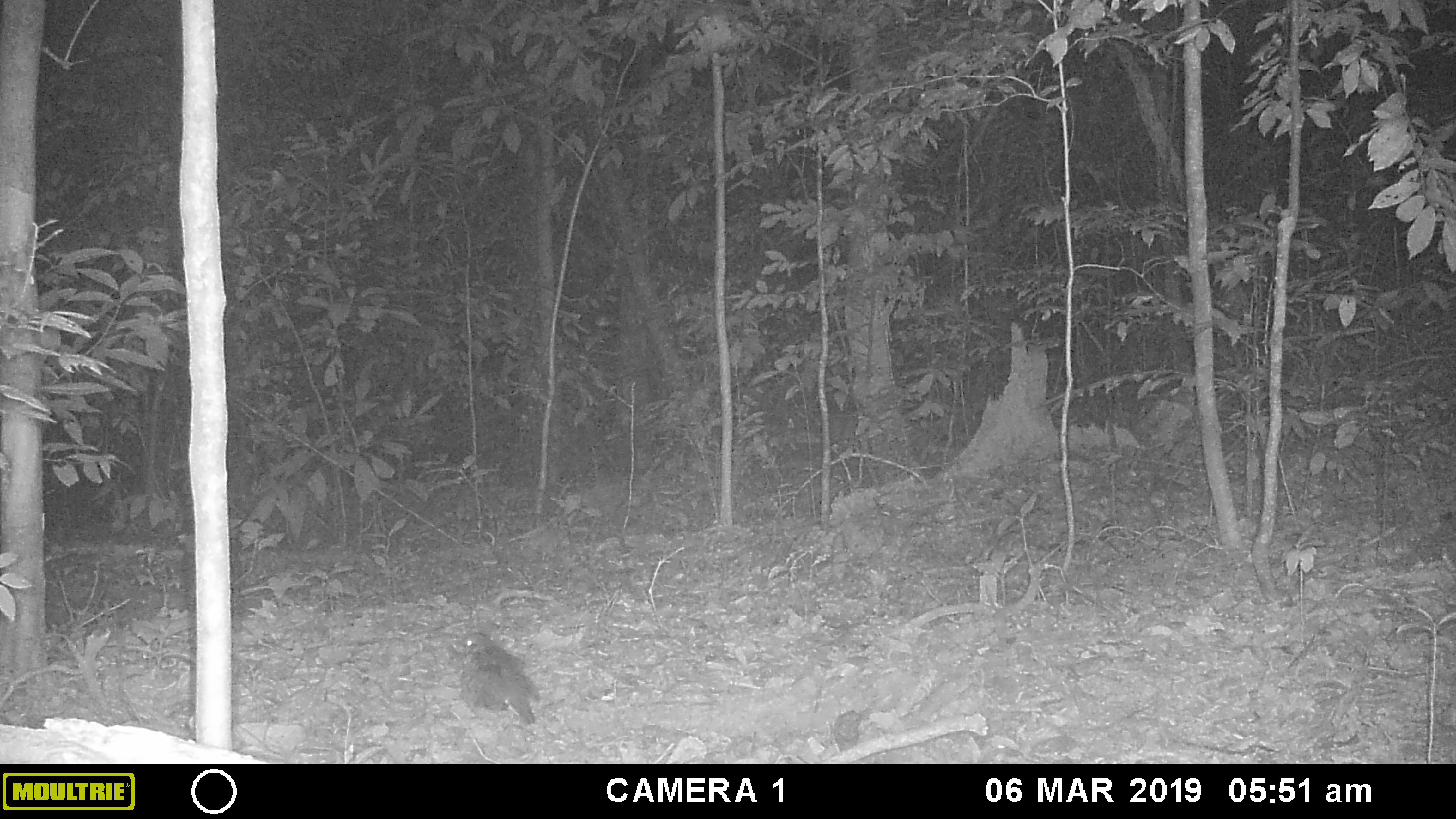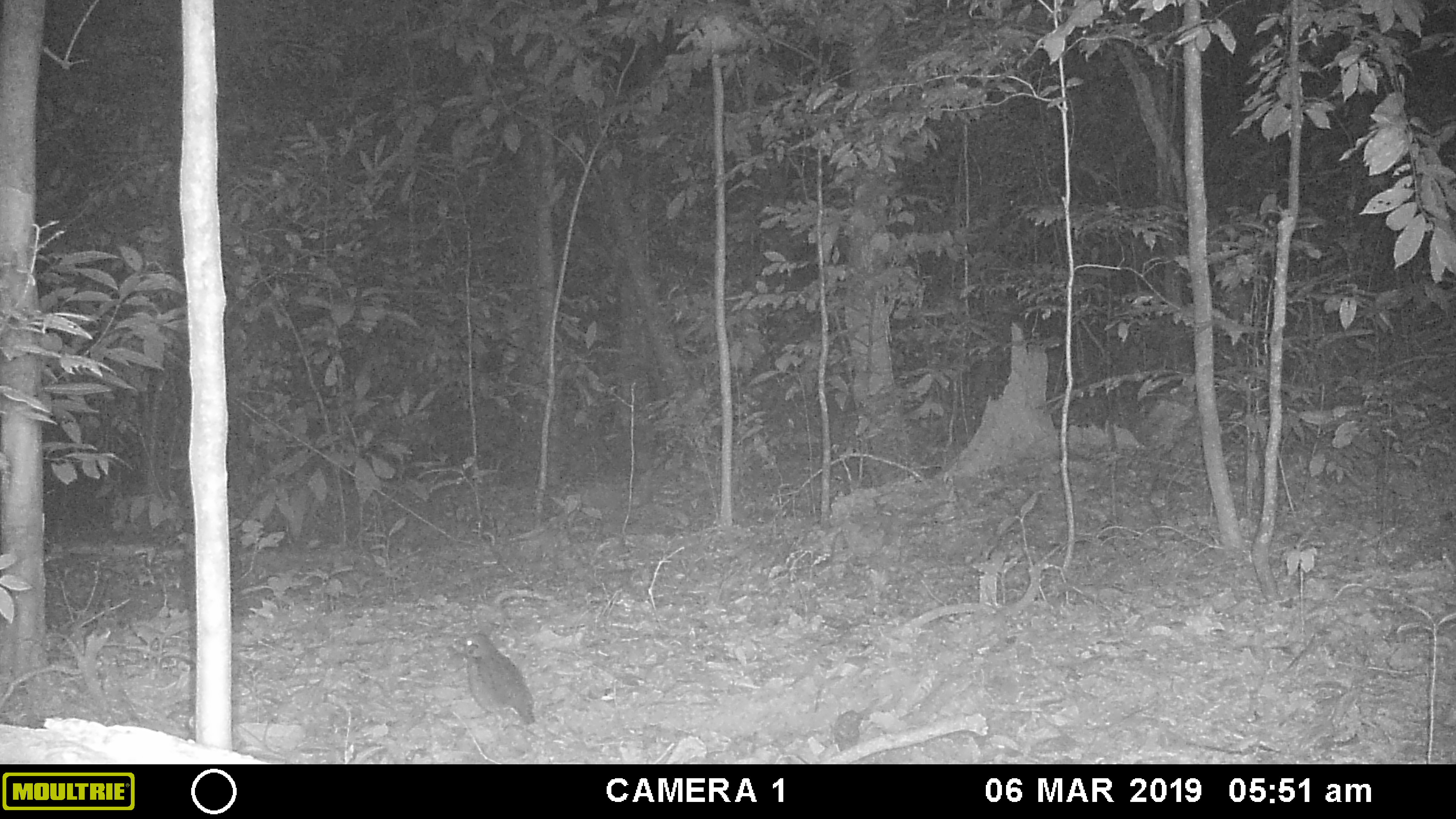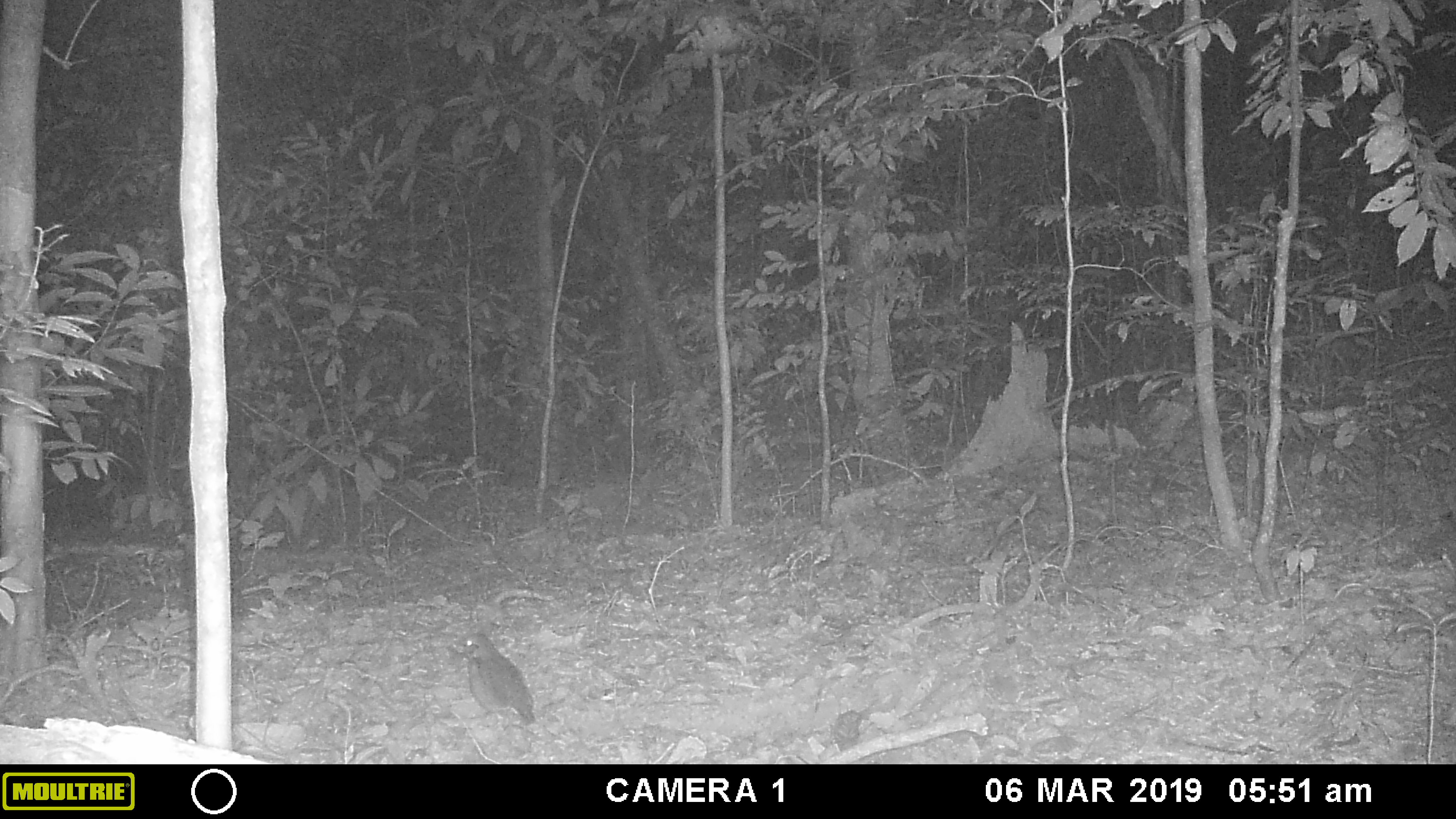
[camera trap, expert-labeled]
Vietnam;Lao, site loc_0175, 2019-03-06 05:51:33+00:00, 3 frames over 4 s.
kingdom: Animalia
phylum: Chordata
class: Aves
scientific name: Aves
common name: bird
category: unidentified bird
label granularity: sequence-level